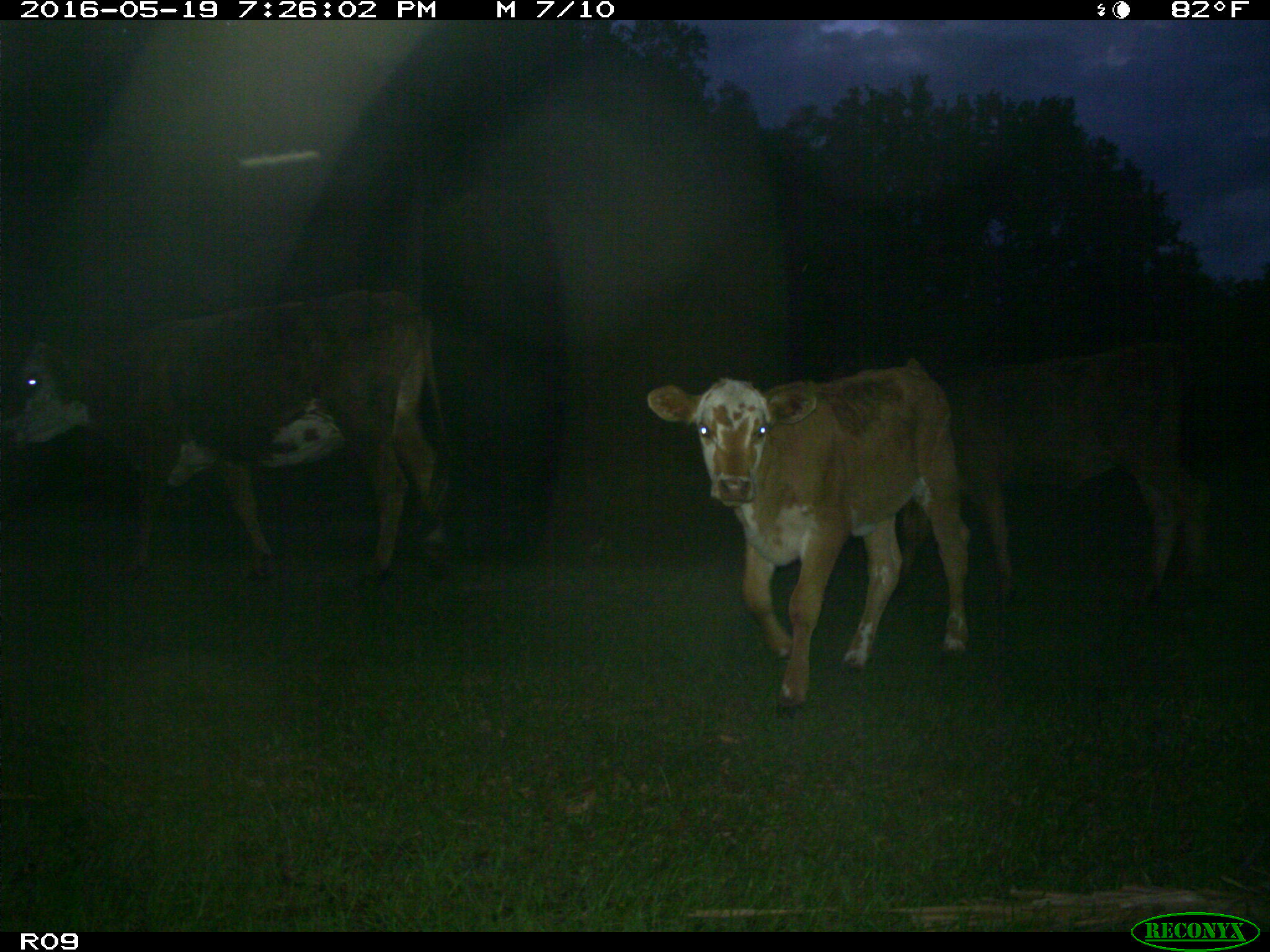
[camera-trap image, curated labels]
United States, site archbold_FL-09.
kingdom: Animalia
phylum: Chordata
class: Mammalia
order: Artiodactyla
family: Bovidae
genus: Bos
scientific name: Bos taurus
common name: domestic cow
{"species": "Bos taurus (domestic cow)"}